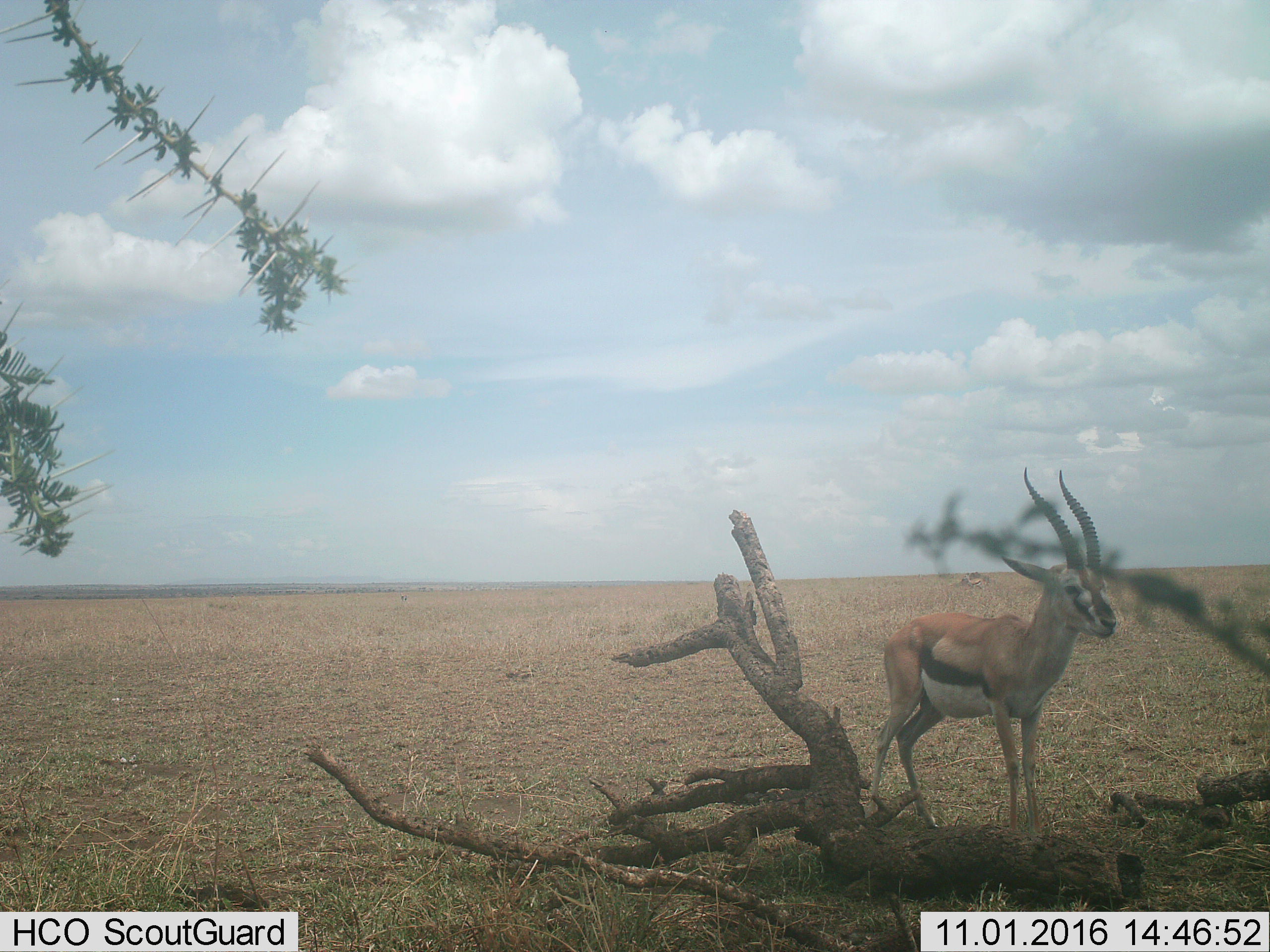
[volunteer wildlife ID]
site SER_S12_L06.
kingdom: Animalia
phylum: Chordata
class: Mammalia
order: Artiodactyla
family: Bovidae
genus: Eudorcas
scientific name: Eudorcas thomsonii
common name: thomson's gazelle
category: gazellethomsons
Gazellethomsons (thomson's gazelle) (Eudorcas thomsonii), count 1. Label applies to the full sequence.